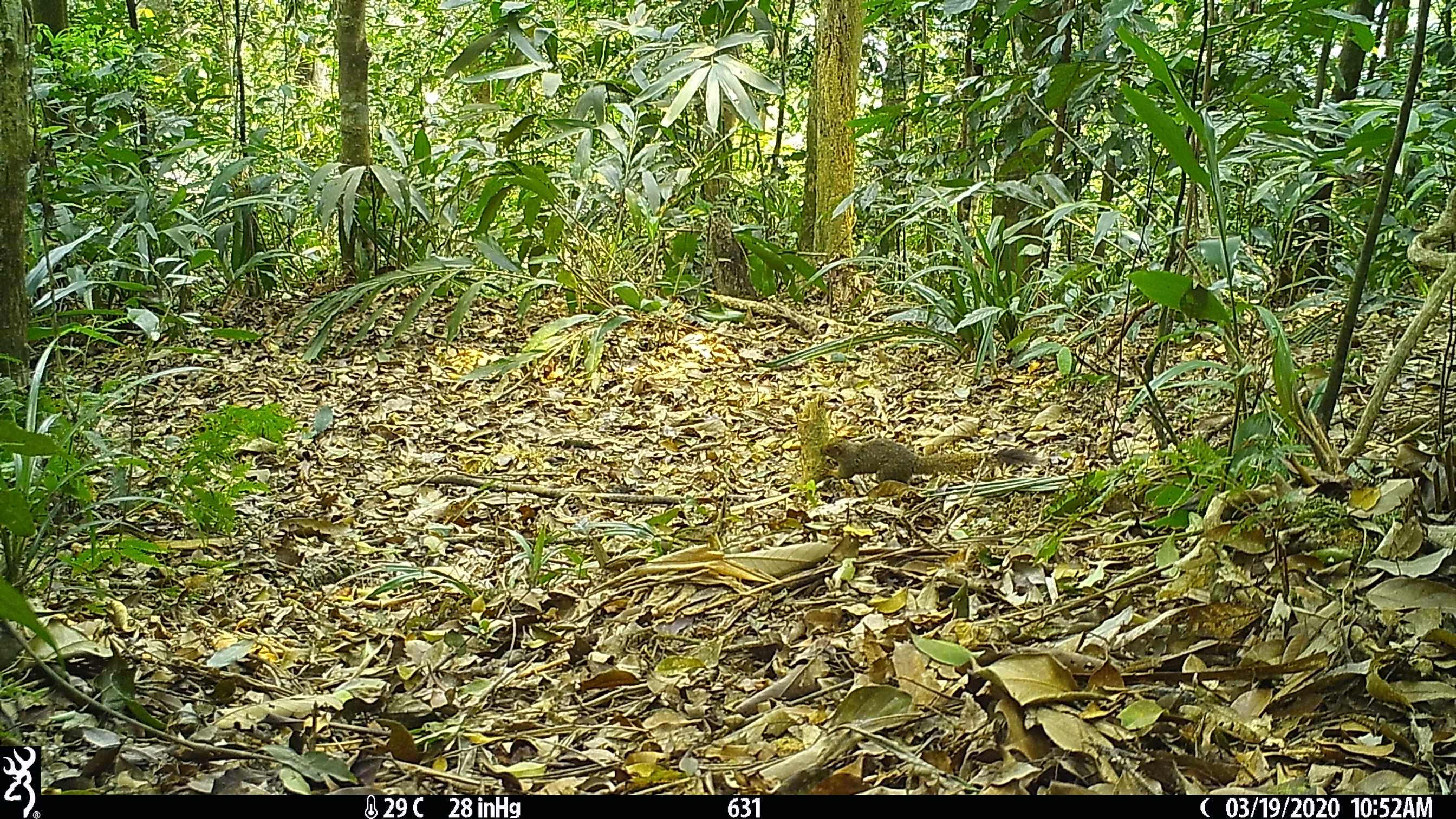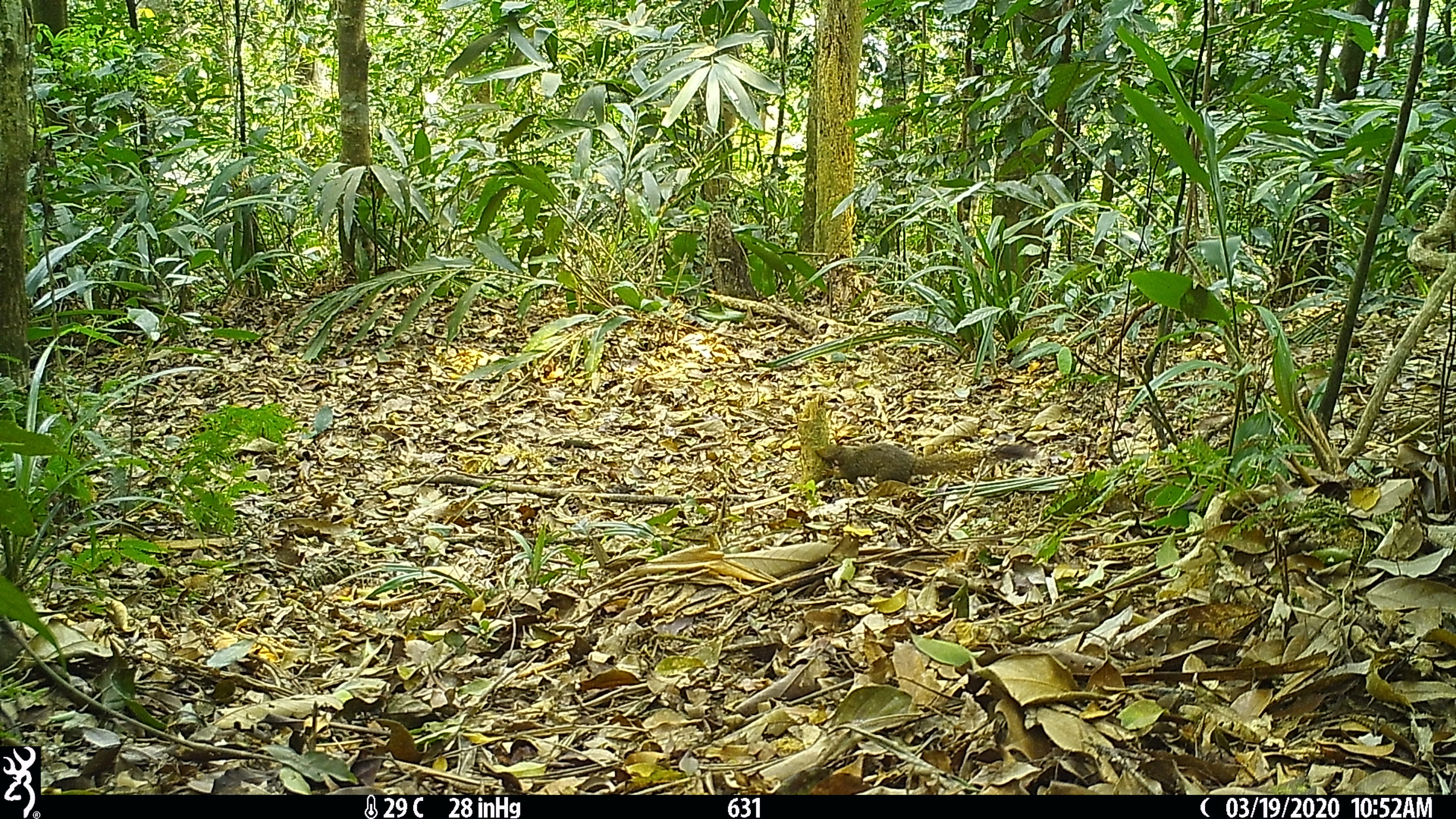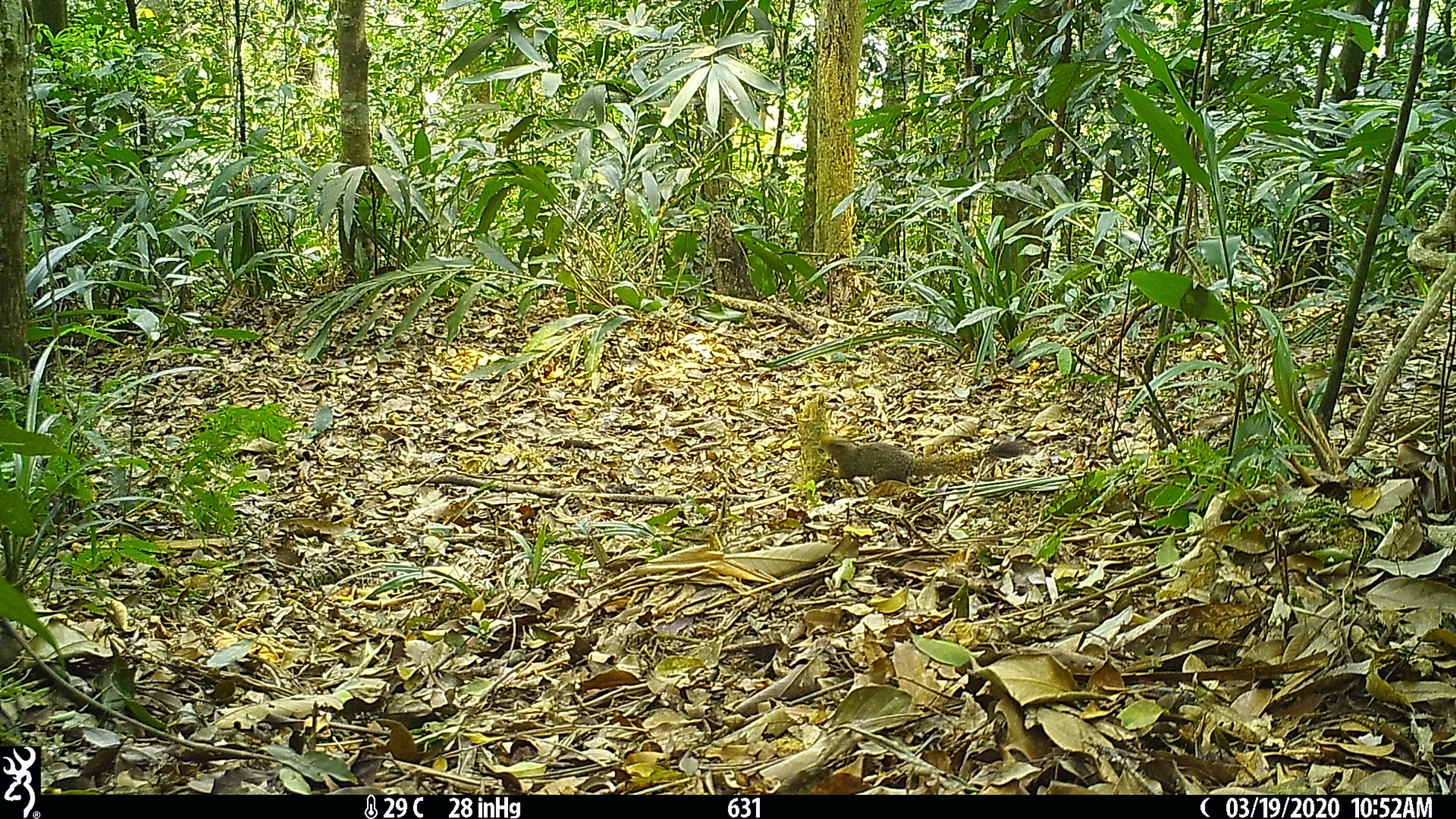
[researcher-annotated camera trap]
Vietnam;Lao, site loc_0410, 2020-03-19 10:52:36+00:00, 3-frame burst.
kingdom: Animalia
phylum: Chordata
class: Mammalia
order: Rodentia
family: Sciuridae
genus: Callosciurus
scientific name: Callosciurus erythraeus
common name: pallas's squirrel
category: pallass squirrel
Pallass squirrel (pallas's squirrel) (Callosciurus erythraeus). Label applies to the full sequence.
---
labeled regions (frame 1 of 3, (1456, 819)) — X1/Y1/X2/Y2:
pallass squirrel: 819/435/1039/485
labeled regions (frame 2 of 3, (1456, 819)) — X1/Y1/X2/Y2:
pallass squirrel: 814/441/1037/484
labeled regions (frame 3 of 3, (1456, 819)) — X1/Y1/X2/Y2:
pallass squirrel: 817/434/1029/482